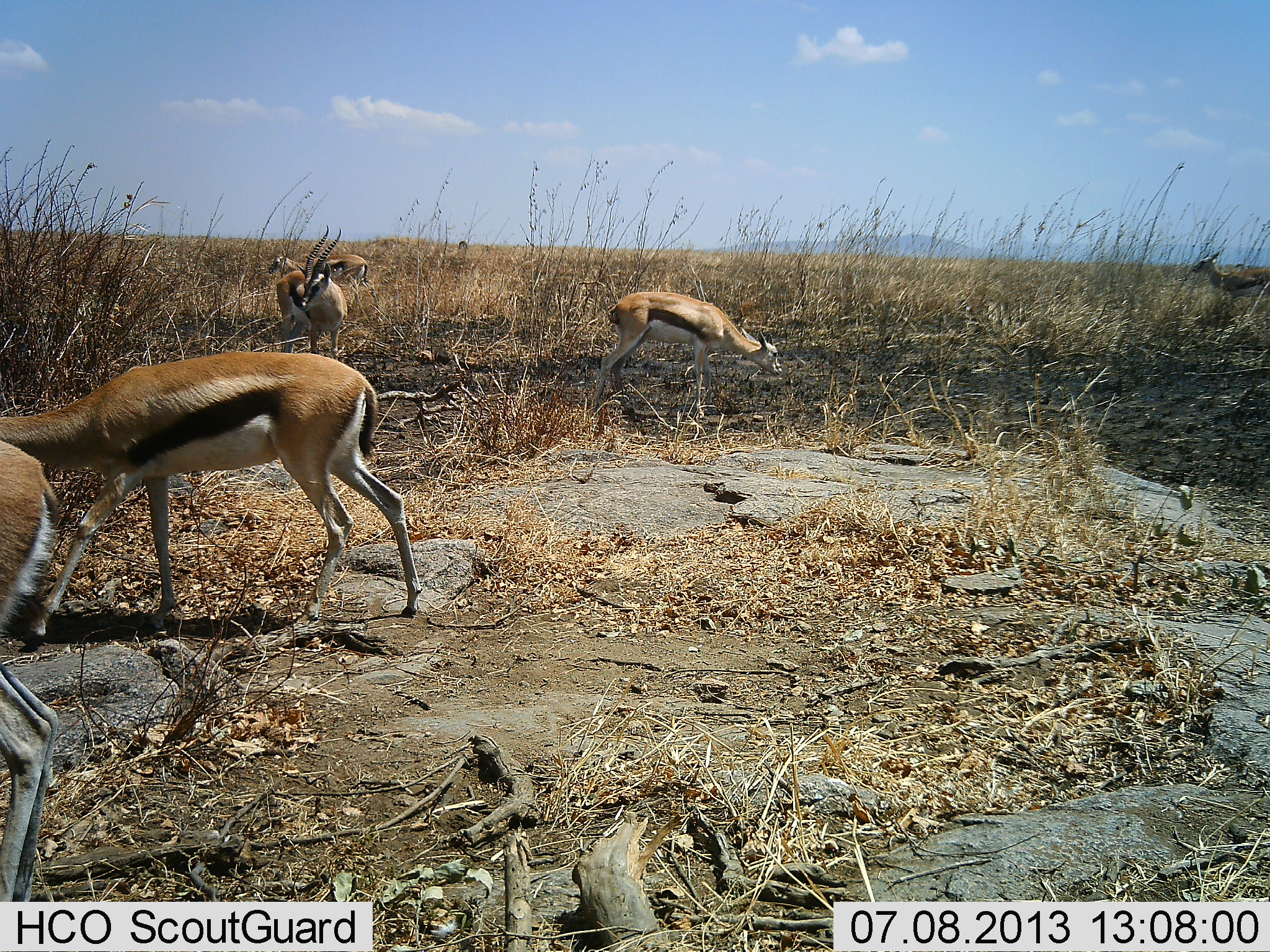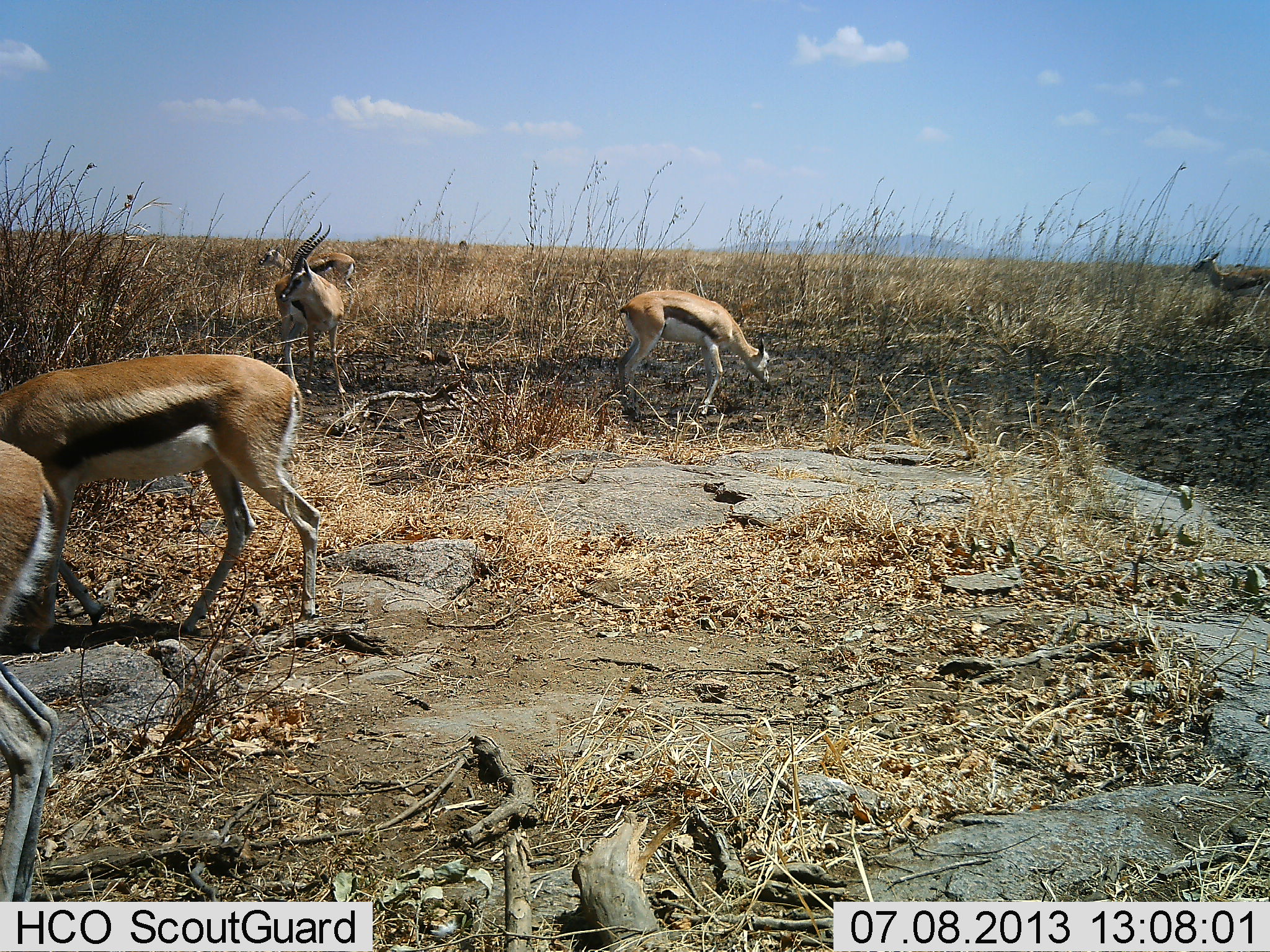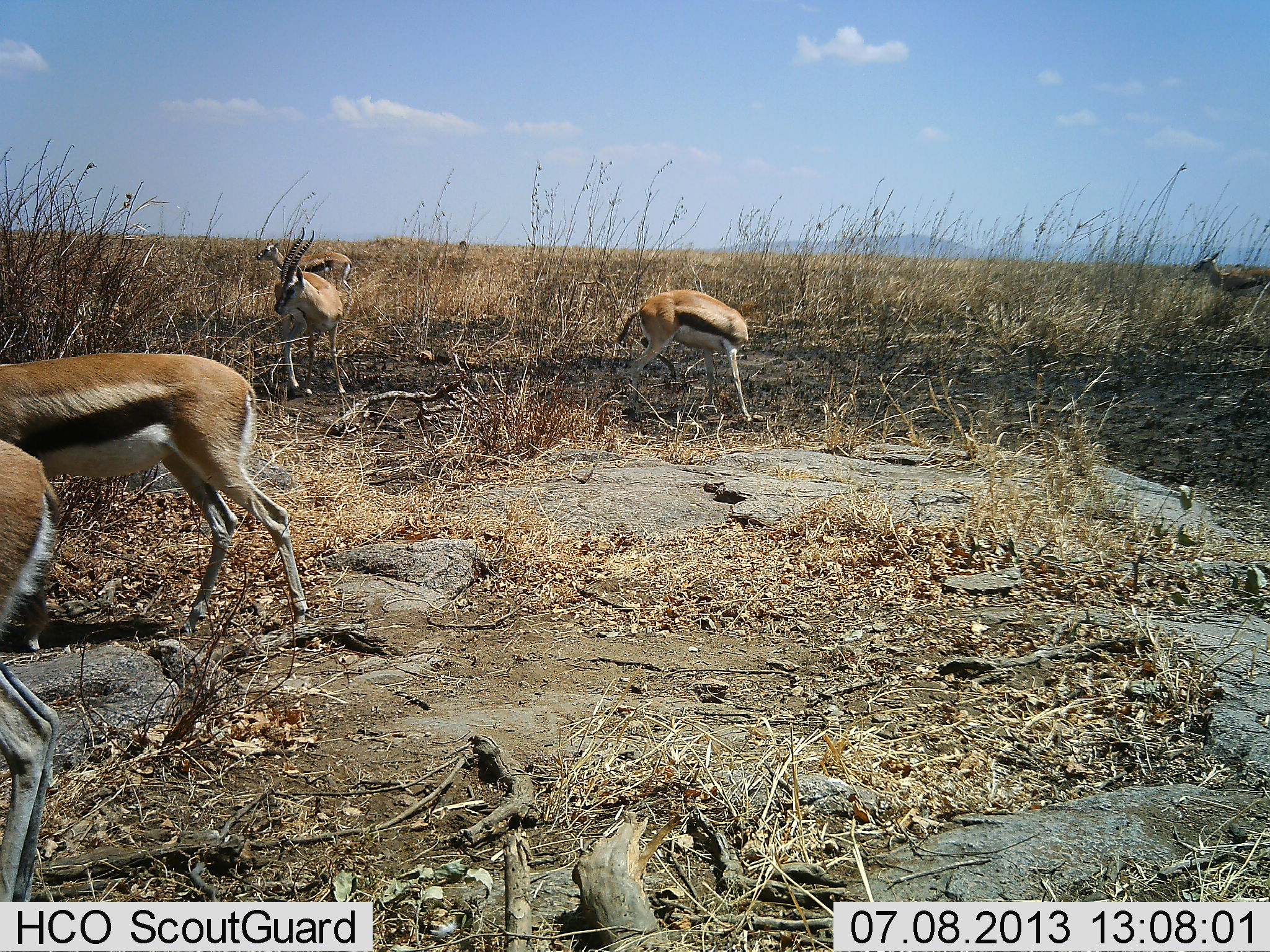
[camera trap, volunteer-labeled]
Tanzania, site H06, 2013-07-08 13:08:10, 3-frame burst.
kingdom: Animalia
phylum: Chordata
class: Mammalia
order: Artiodactyla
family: Bovidae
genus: Eudorcas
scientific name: Eudorcas thomsonii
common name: thomson's gazelle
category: gazellethomsons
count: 6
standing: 90%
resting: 0%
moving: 50%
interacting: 0%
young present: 0%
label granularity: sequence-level